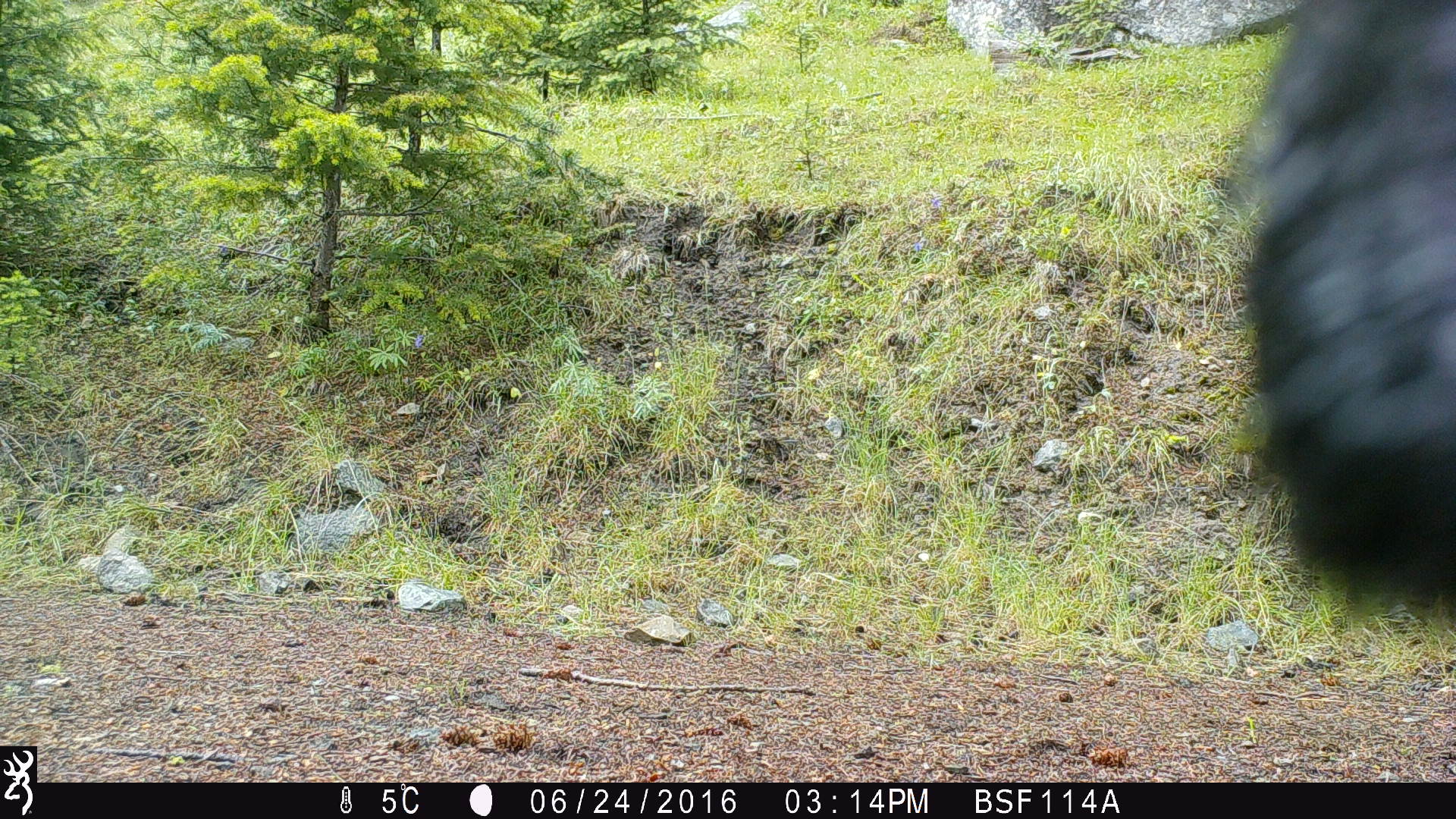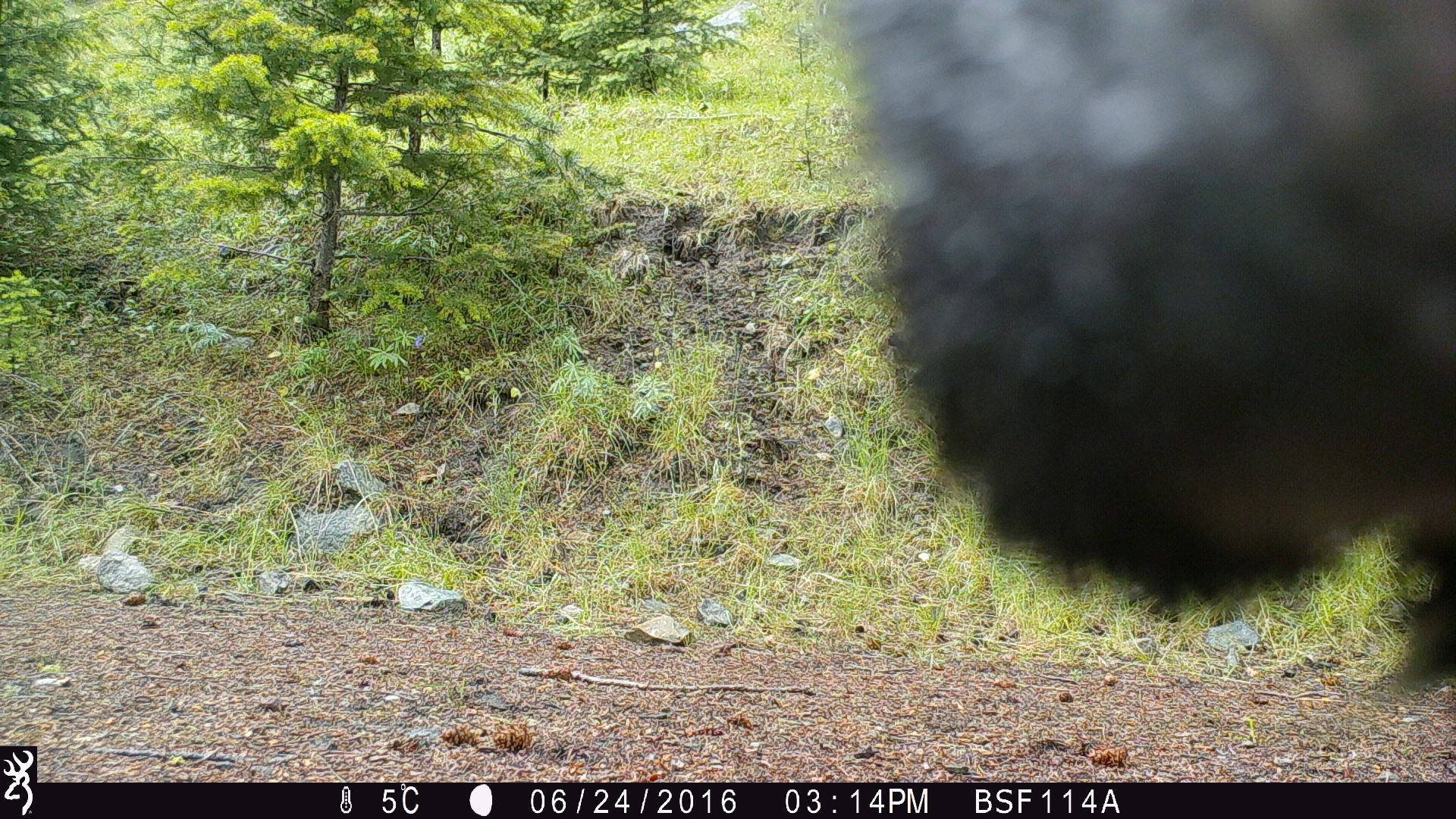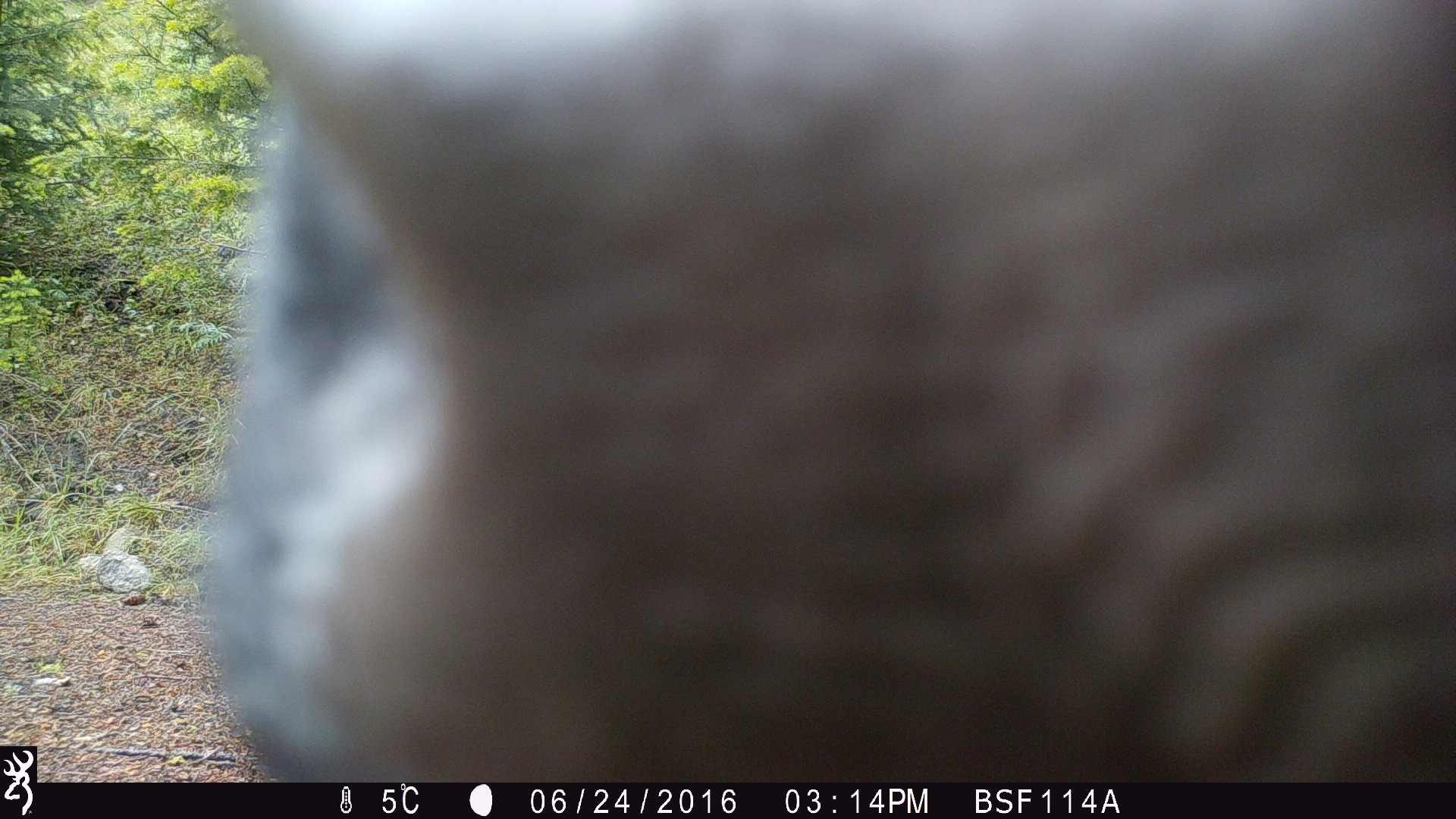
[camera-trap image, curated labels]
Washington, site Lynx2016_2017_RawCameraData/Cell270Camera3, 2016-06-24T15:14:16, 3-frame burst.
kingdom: Animalia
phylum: Chordata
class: Mammalia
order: Artiodactyla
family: Bovidae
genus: Bos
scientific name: Bos taurus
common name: domestic cattle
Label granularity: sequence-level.